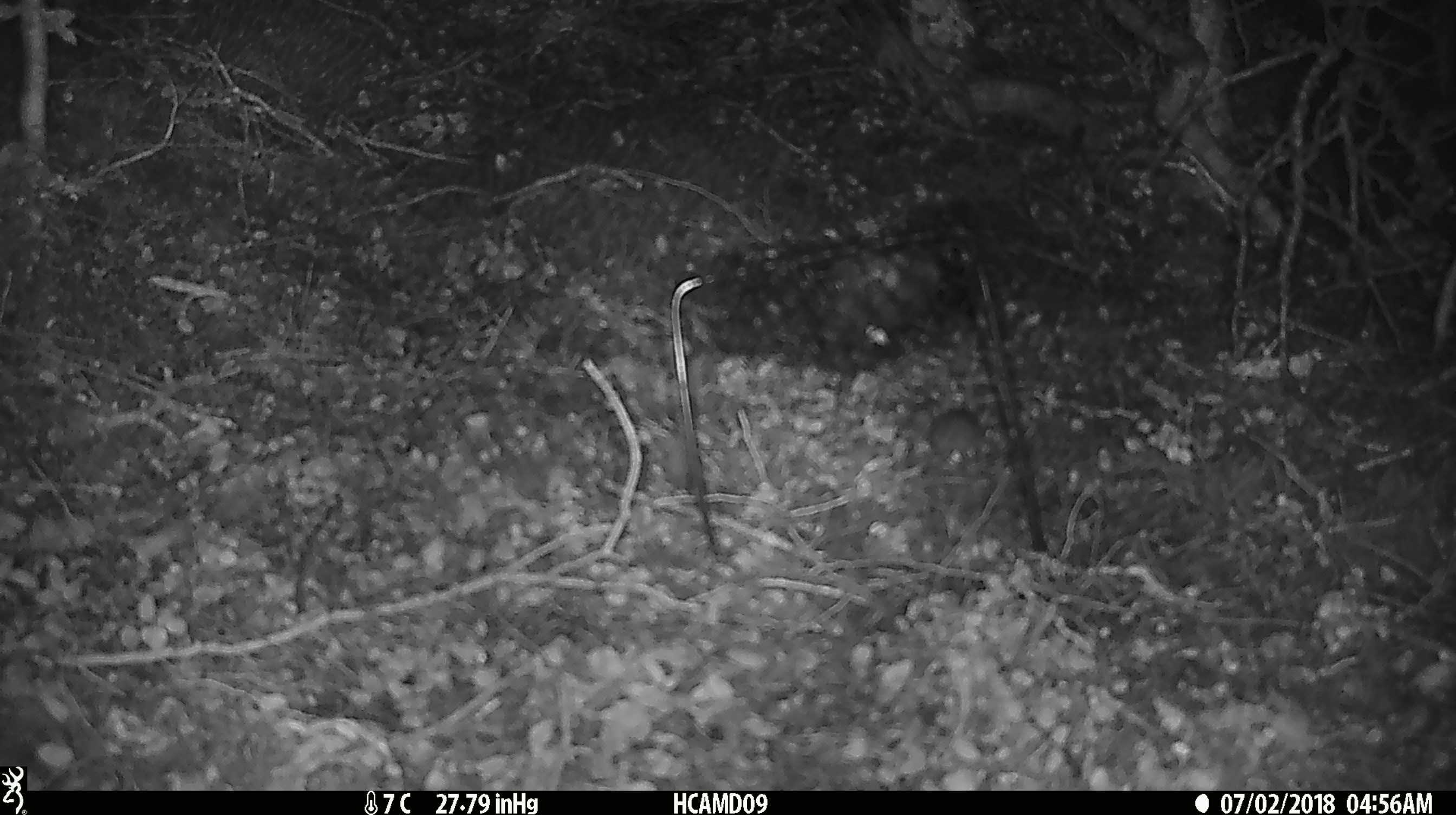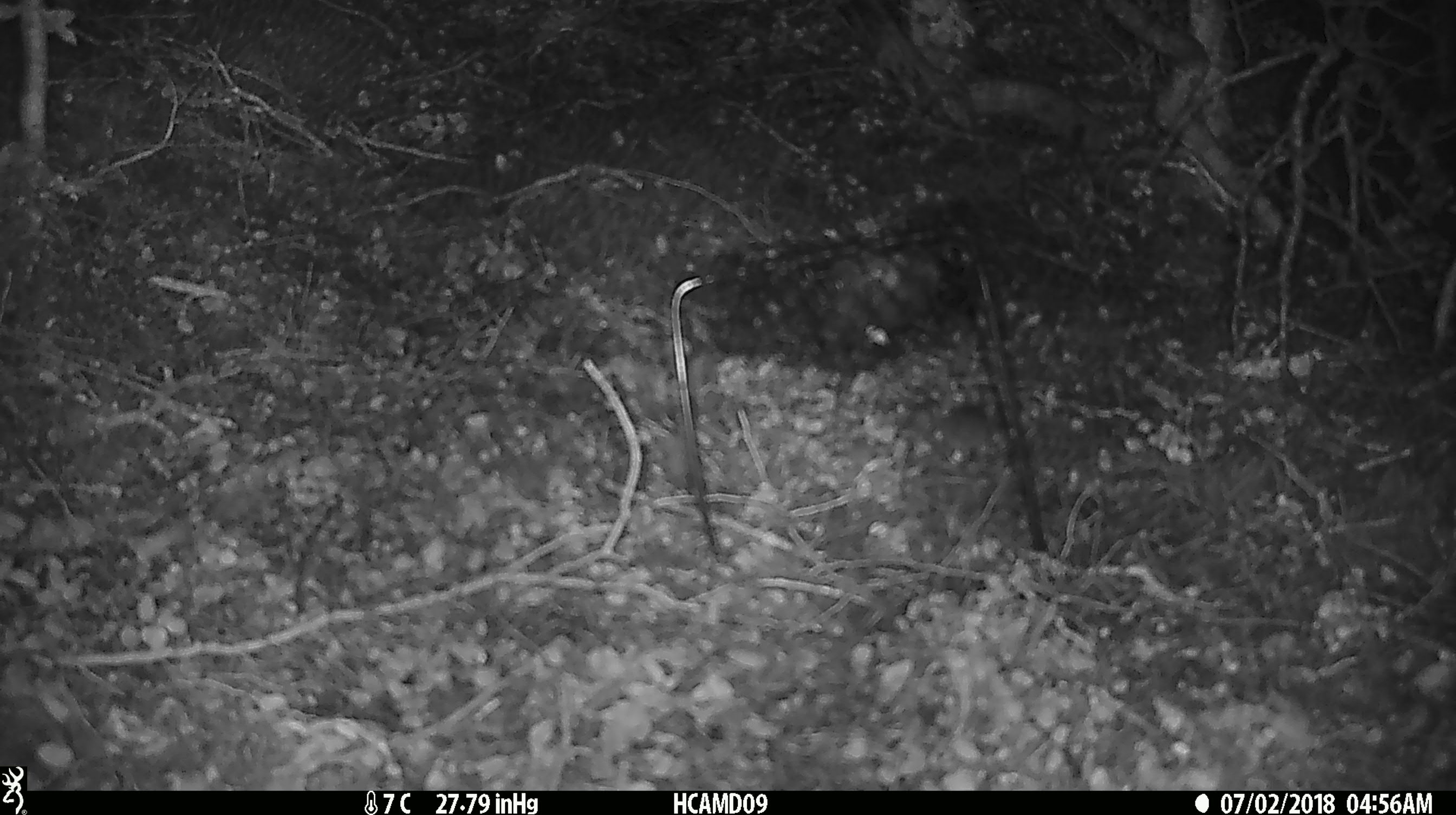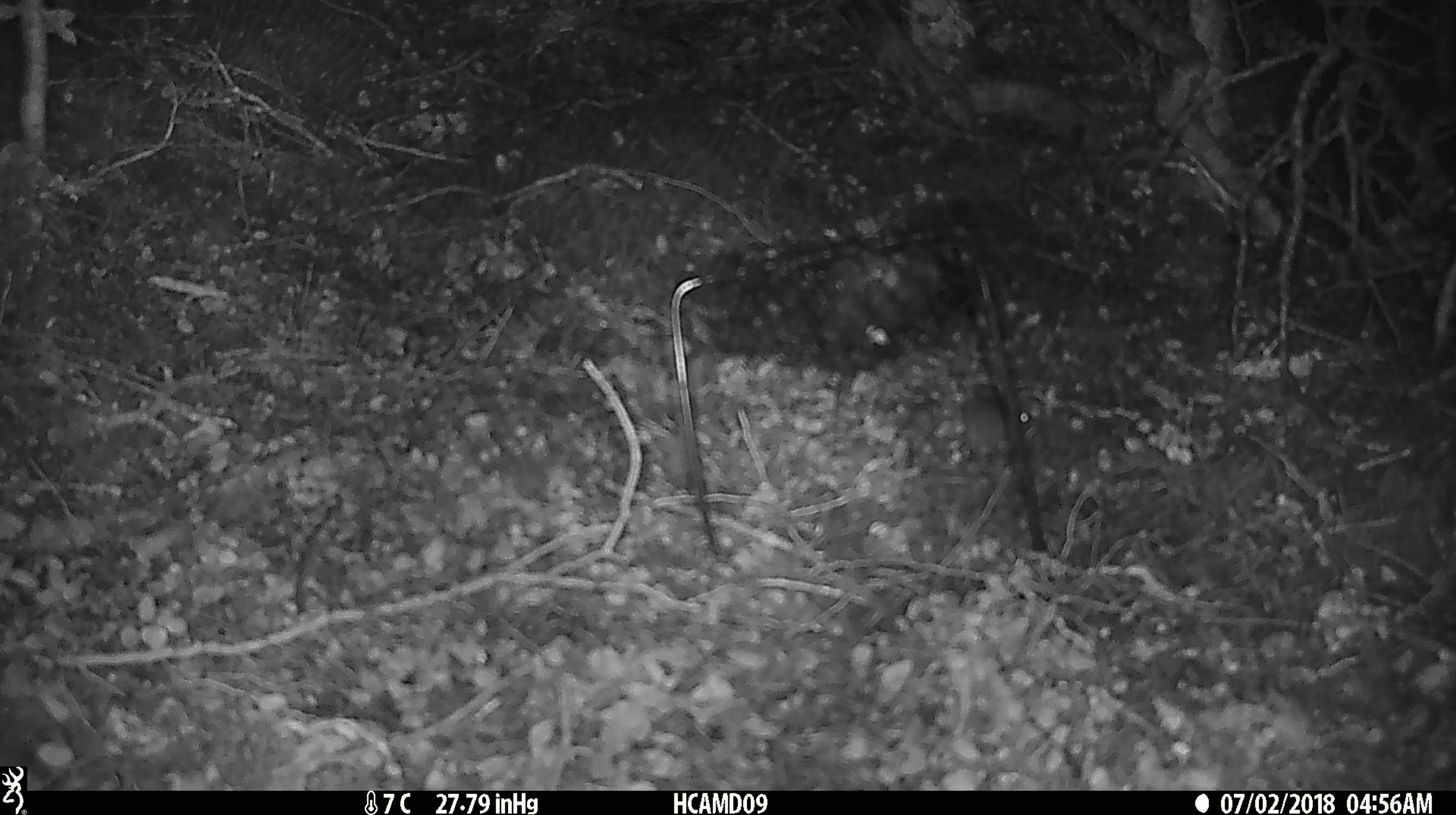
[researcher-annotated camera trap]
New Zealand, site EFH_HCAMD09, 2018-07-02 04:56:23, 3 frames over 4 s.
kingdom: Animalia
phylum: Chordata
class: Mammalia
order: Rodentia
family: Muridae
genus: Mus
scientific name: Mus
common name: mouse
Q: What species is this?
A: Mouse (Mus).